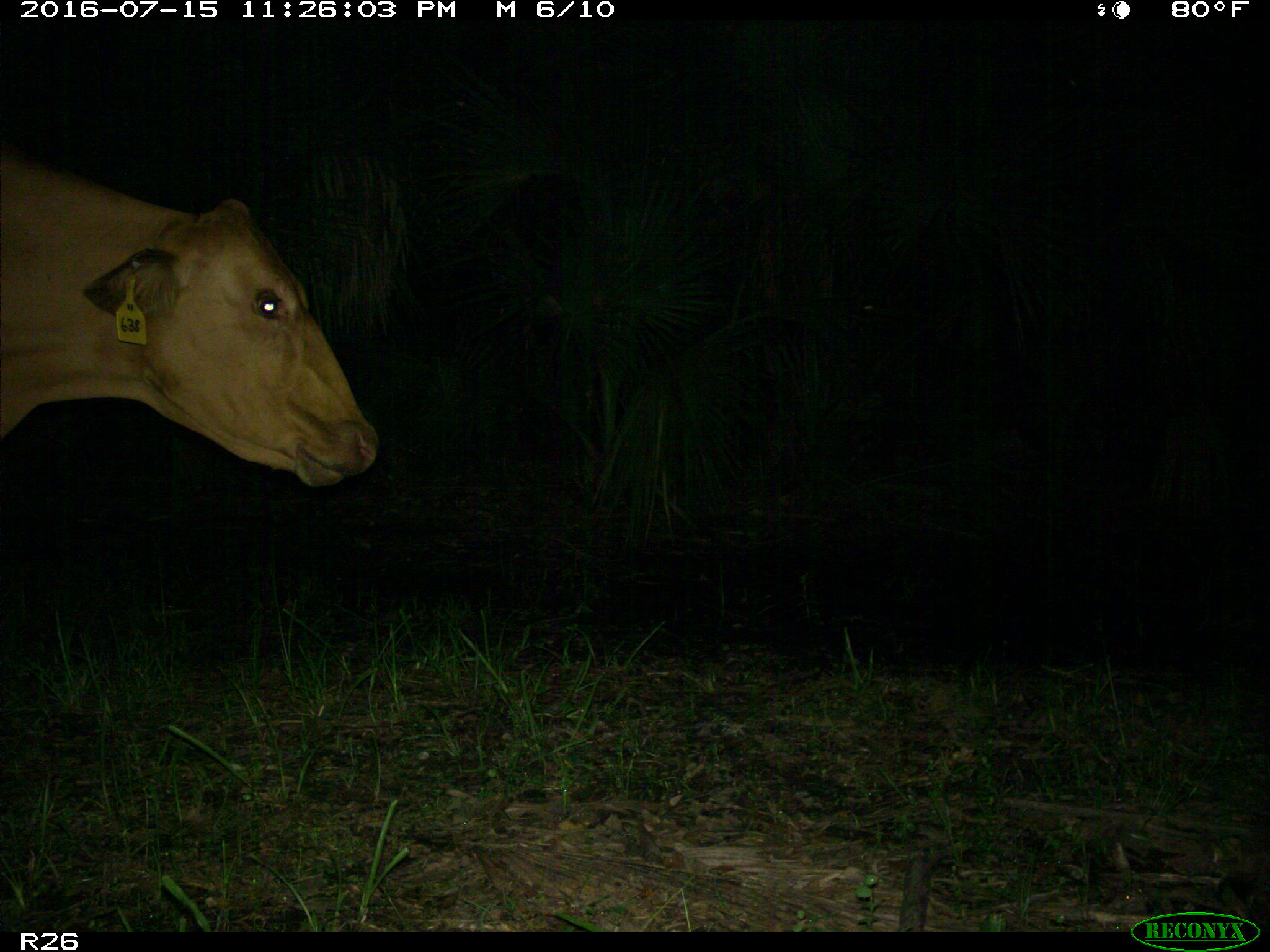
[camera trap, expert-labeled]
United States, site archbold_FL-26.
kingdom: Animalia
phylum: Chordata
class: Mammalia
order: Artiodactyla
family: Bovidae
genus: Bos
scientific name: Bos taurus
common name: domestic cow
Bos taurus (domestic cow).